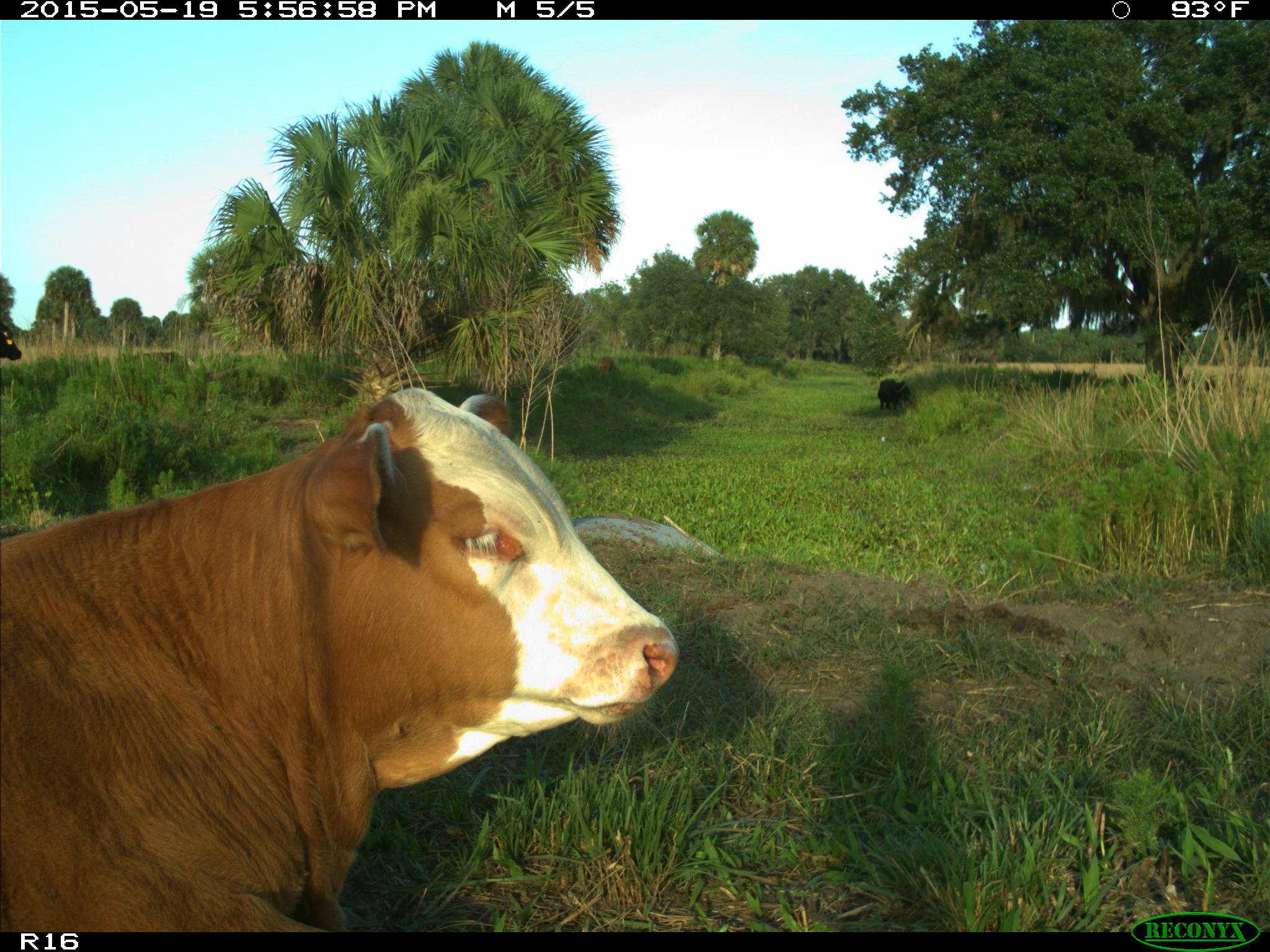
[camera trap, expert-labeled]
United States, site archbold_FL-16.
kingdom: Animalia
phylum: Chordata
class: Mammalia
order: Artiodactyla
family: Bovidae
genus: Bos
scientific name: Bos taurus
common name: domestic cow